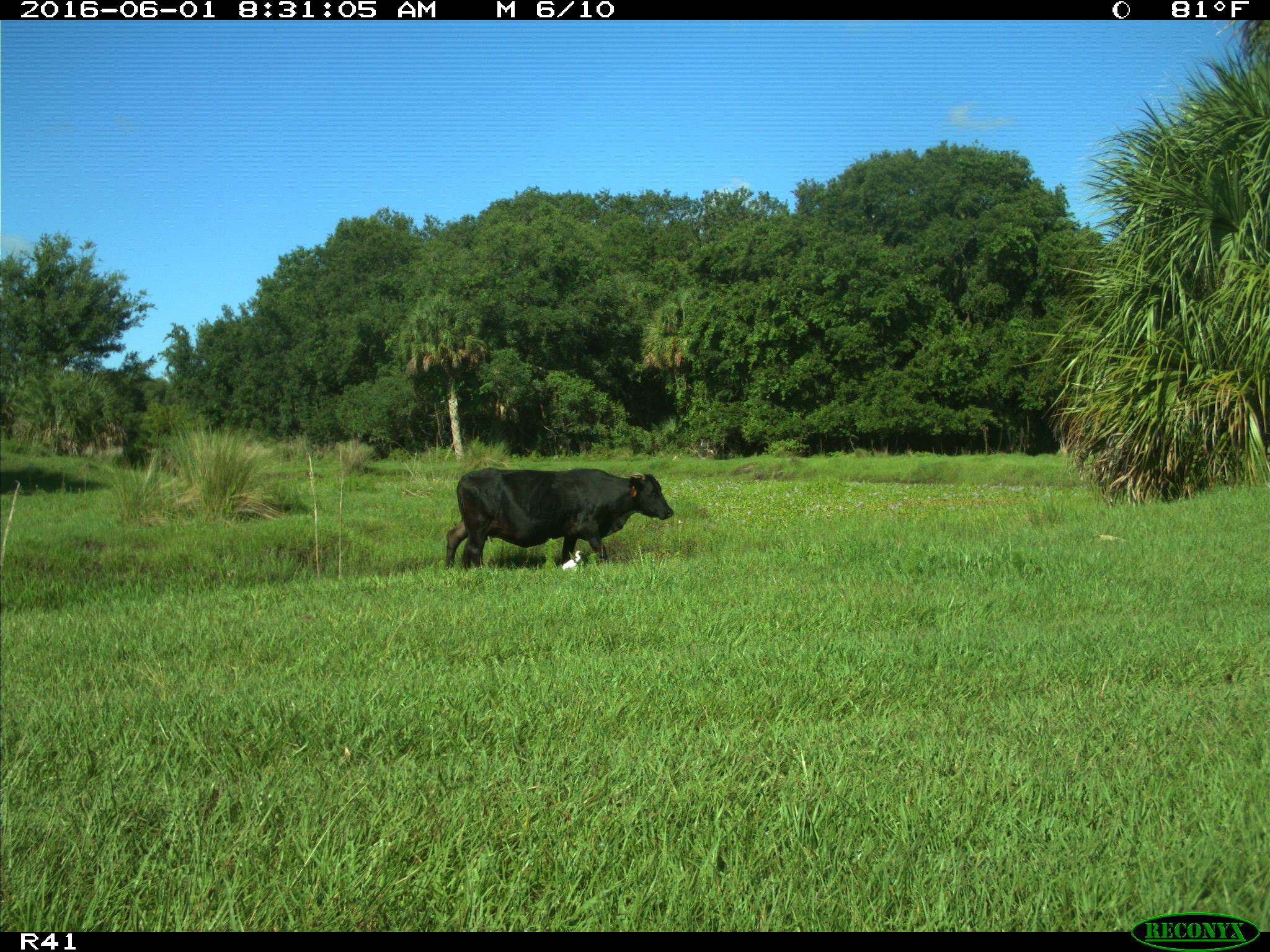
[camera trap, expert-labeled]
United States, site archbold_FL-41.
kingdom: Animalia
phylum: Chordata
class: Mammalia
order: Artiodactyla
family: Bovidae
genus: Bos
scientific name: Bos taurus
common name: domestic cow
Bos taurus (domestic cow).